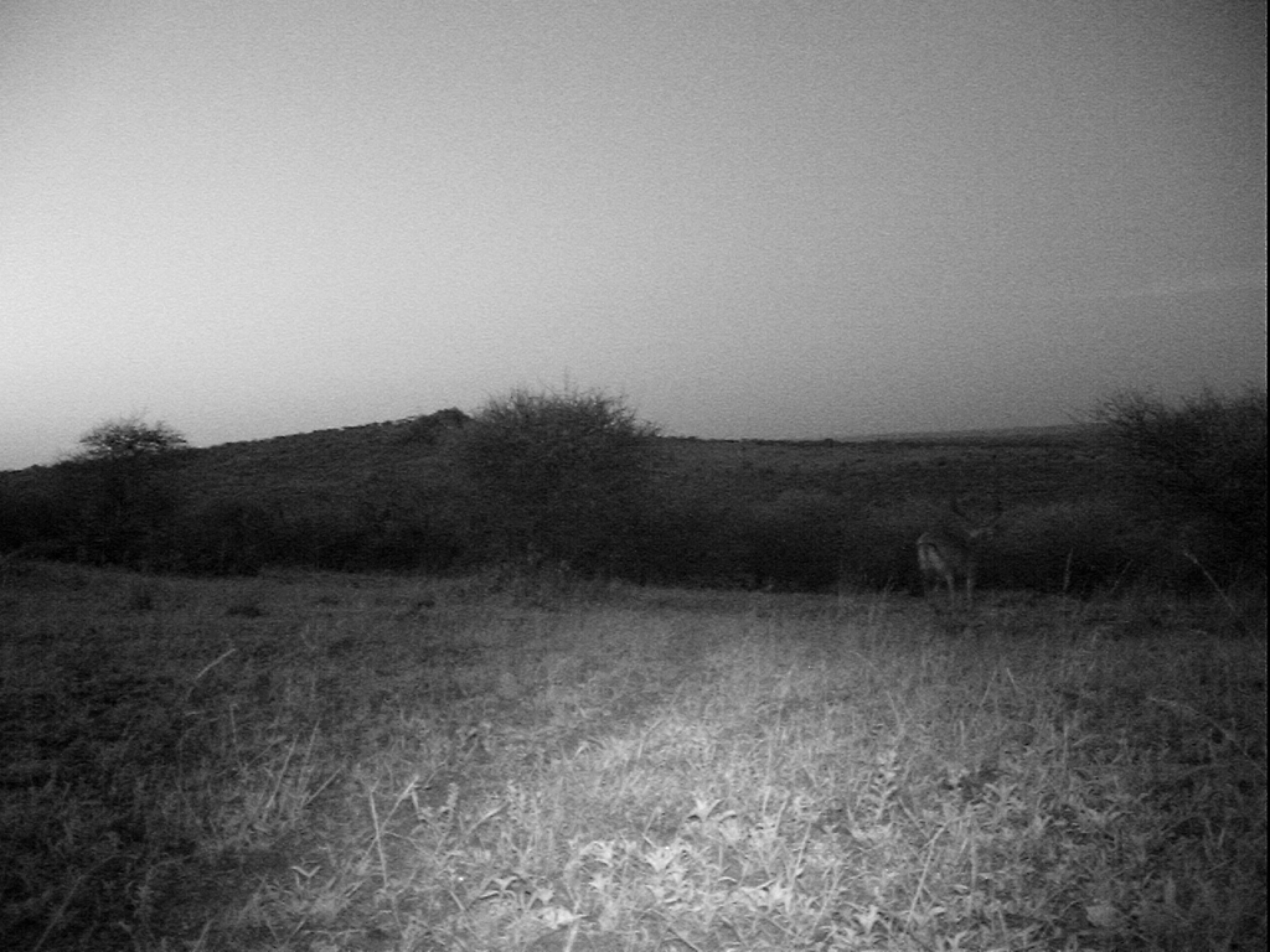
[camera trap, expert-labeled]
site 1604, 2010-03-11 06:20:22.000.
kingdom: Animalia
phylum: Chordata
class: Mammalia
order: Artiodactyla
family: Bovidae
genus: Aepyceros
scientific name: Aepyceros melampus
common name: impala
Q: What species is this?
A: Aepyceros melampus (impala).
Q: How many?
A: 1.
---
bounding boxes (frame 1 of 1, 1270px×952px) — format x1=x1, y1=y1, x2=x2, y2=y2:
aepyceros melampus: x1=916, y1=489, x2=1003, y2=614